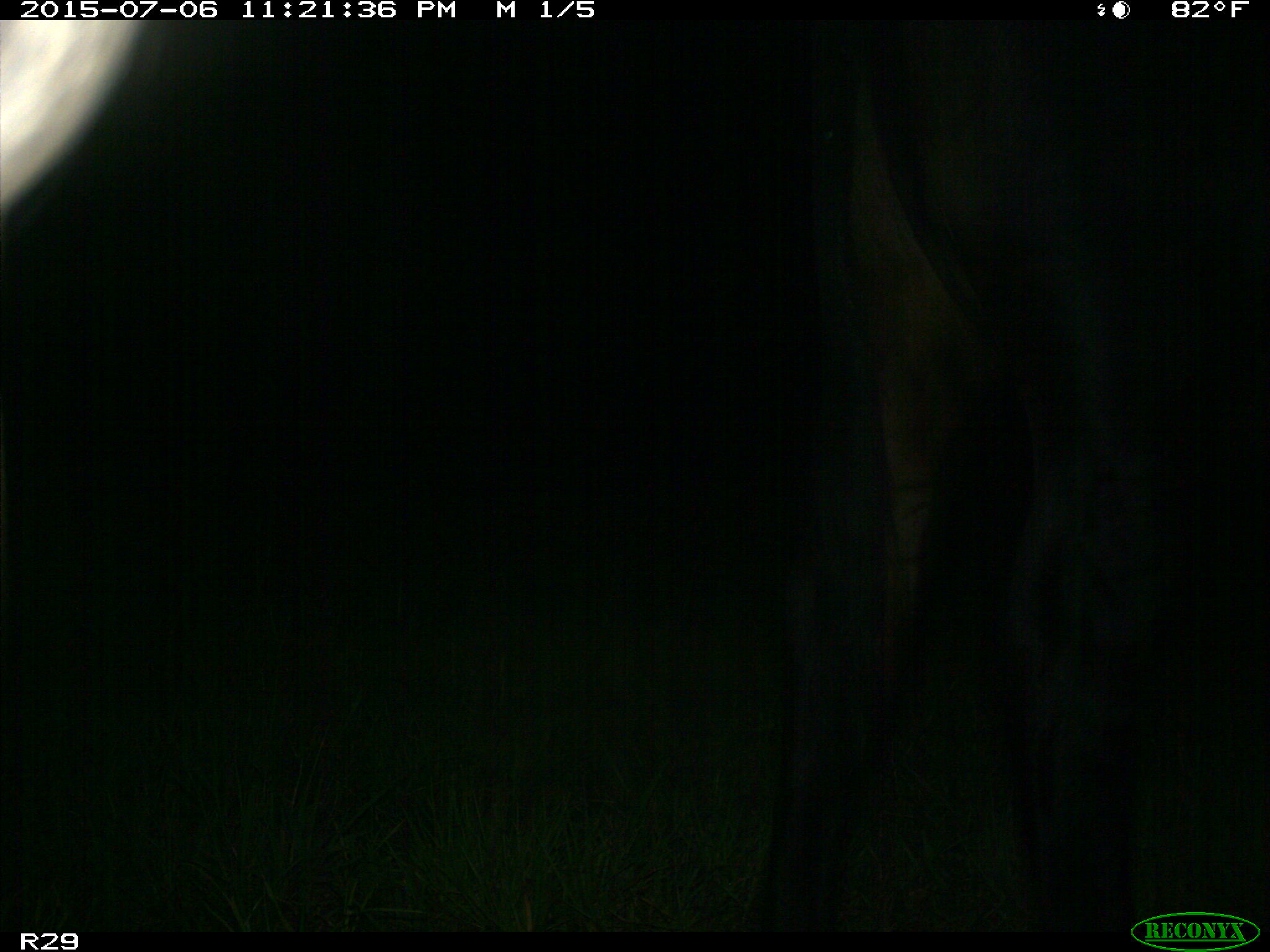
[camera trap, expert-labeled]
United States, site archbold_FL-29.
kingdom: Animalia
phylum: Chordata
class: Mammalia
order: Artiodactyla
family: Bovidae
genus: Bos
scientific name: Bos taurus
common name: domestic cow